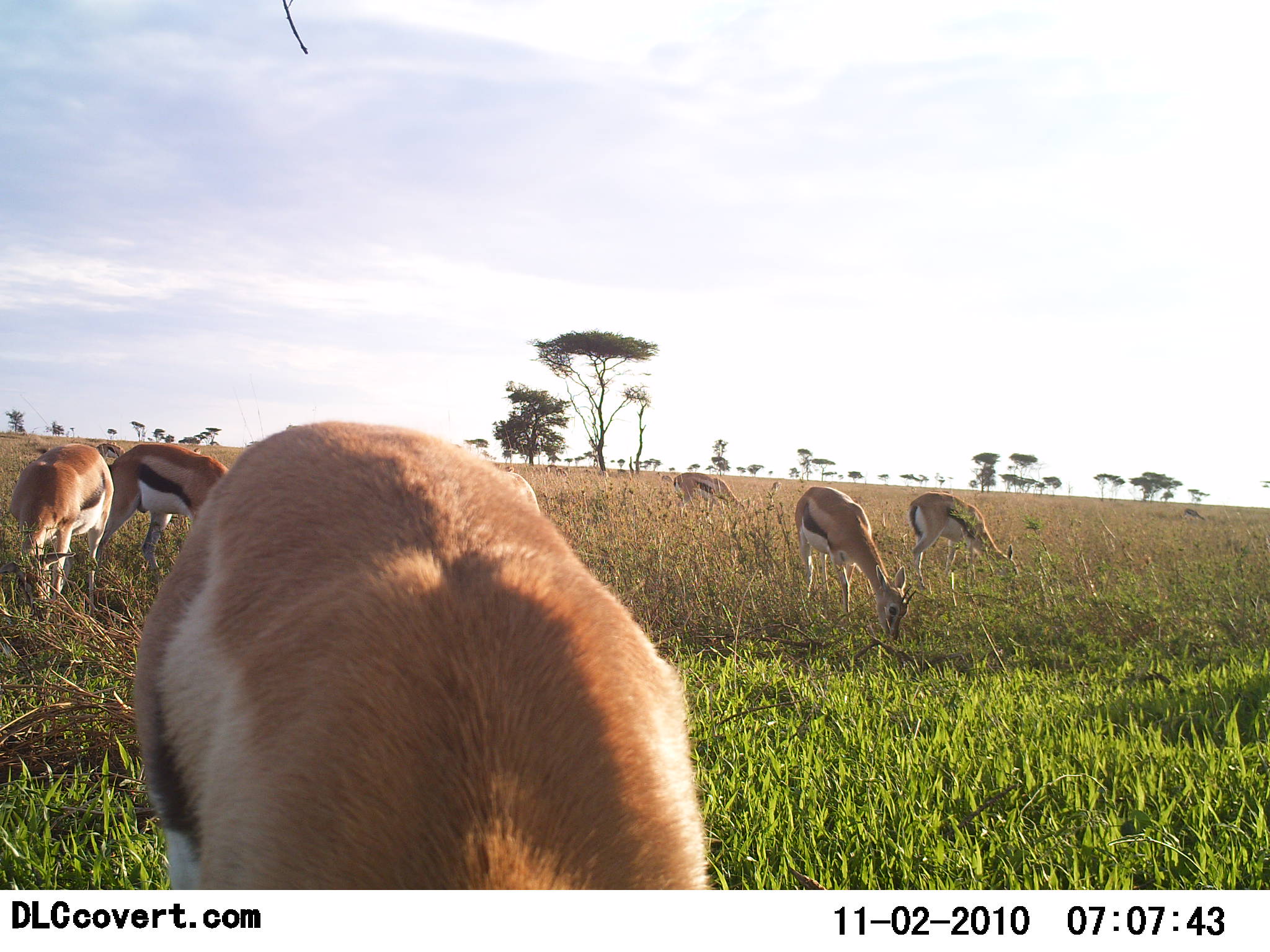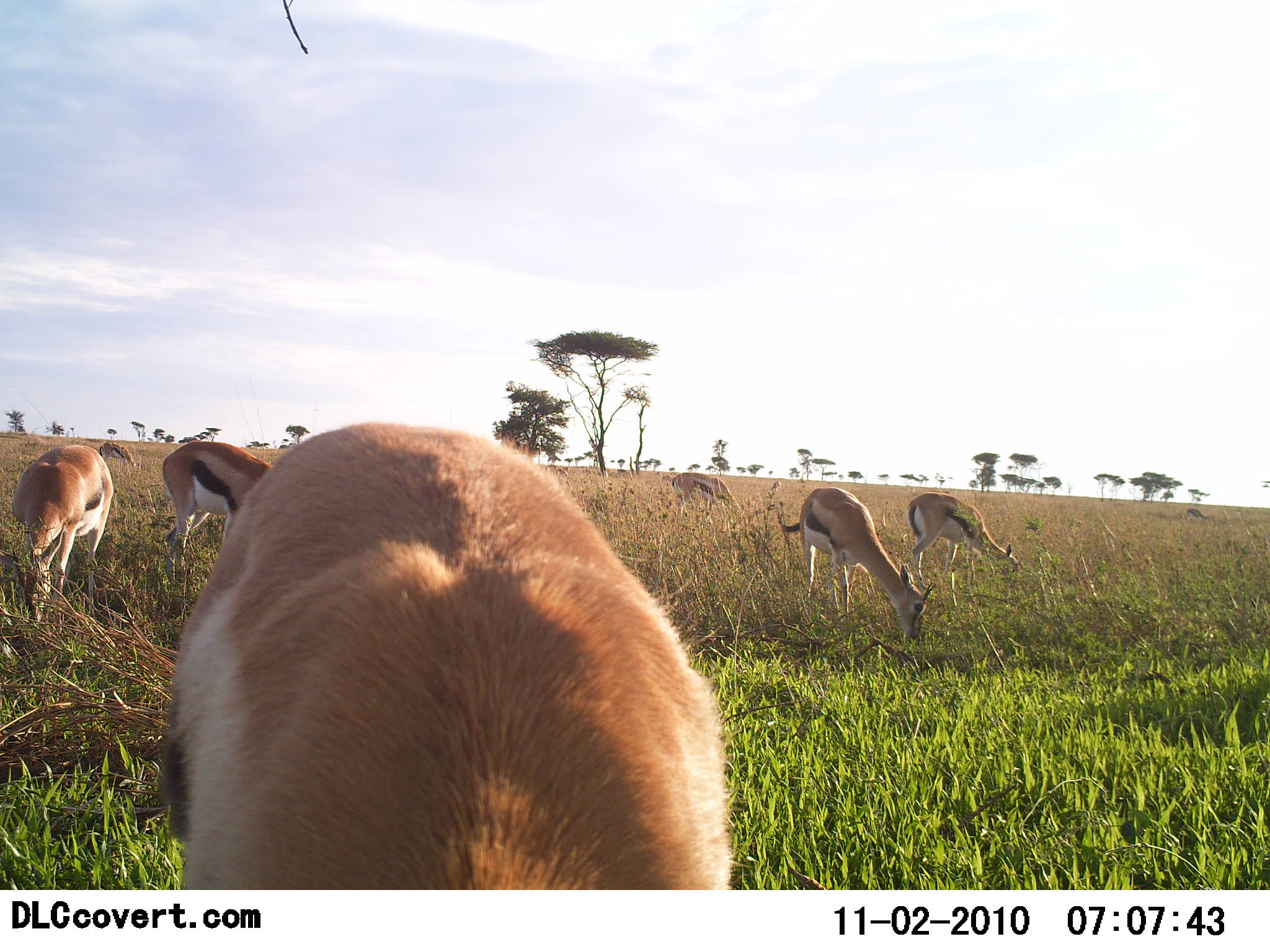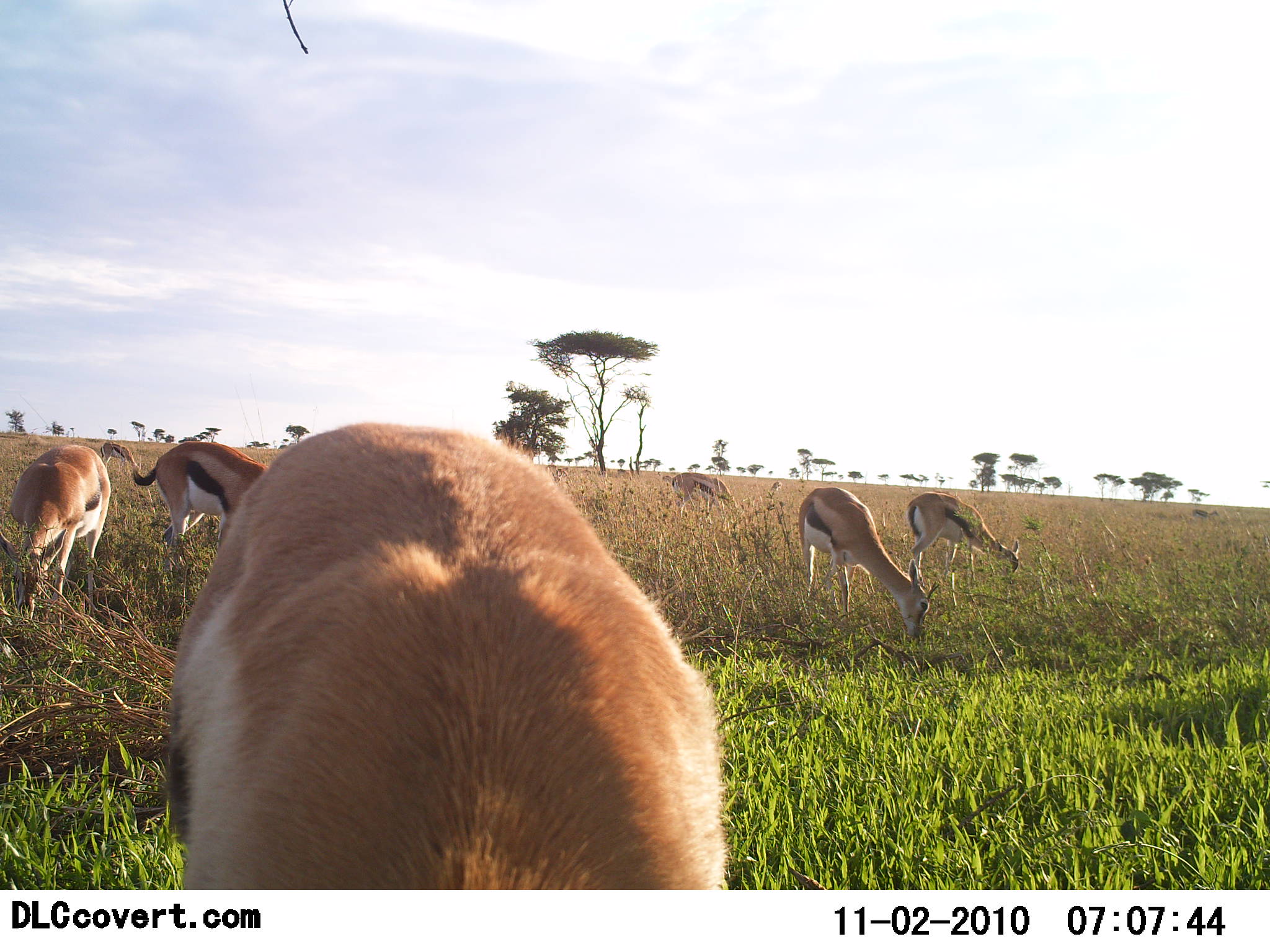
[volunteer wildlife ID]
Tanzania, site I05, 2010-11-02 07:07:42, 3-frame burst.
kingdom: Animalia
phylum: Chordata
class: Mammalia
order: Artiodactyla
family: Bovidae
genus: Eudorcas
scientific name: Eudorcas thomsonii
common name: thomson's gazelle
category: gazellethomsons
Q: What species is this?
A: Gazellethomsons (thomson's gazelle) (Eudorcas thomsonii).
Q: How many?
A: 7.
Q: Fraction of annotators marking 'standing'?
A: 0%.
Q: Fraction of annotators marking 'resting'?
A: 0%.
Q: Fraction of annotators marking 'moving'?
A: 13%.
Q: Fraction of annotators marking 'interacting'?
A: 0%.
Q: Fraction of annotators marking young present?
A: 0%.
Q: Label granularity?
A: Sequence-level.